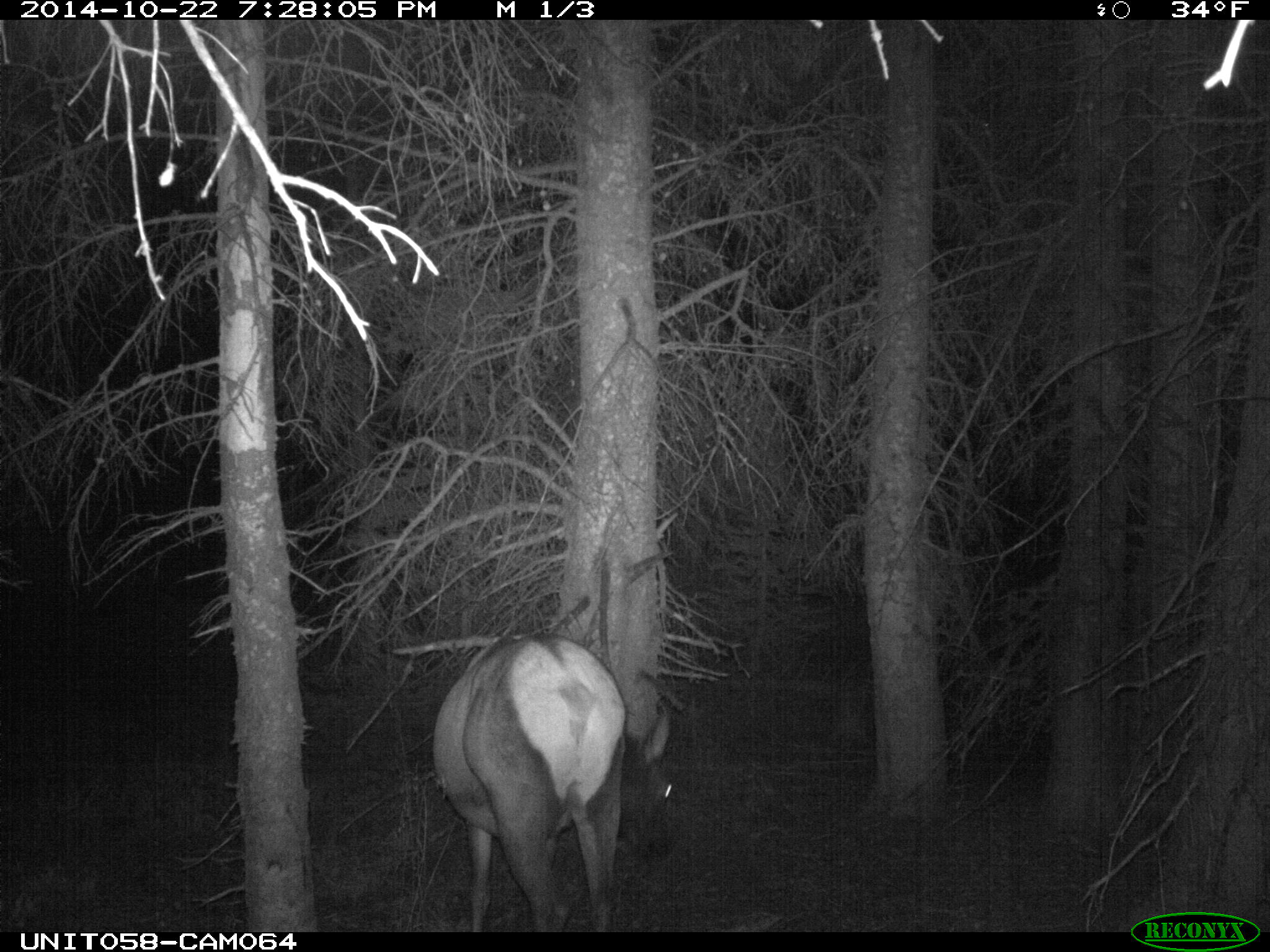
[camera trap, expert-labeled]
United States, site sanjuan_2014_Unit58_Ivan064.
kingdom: Animalia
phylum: Chordata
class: Mammalia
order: Artiodactyla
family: Cervidae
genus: Cervus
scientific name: Cervus elaphus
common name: red deer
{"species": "Cervus elaphus (red deer)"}